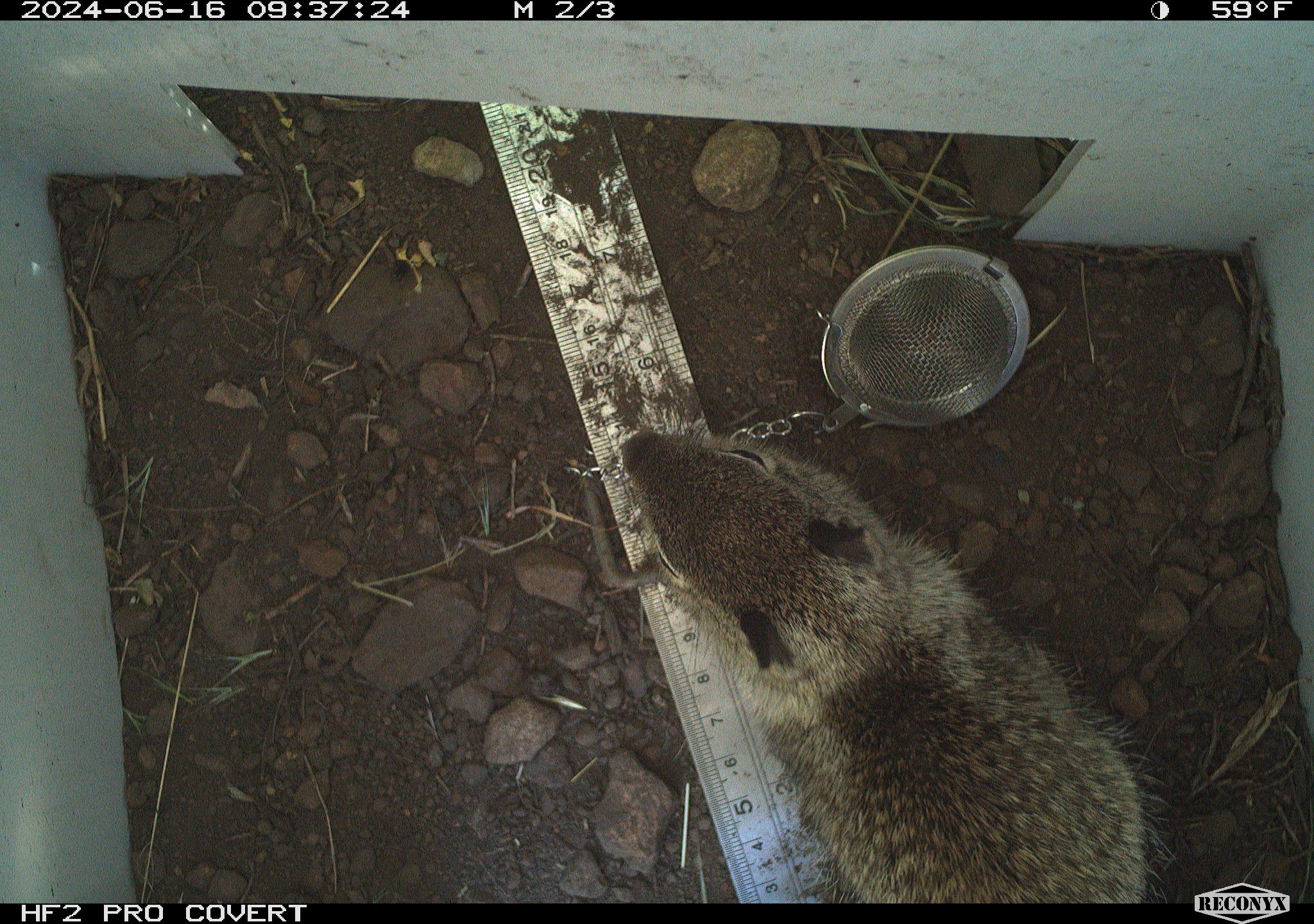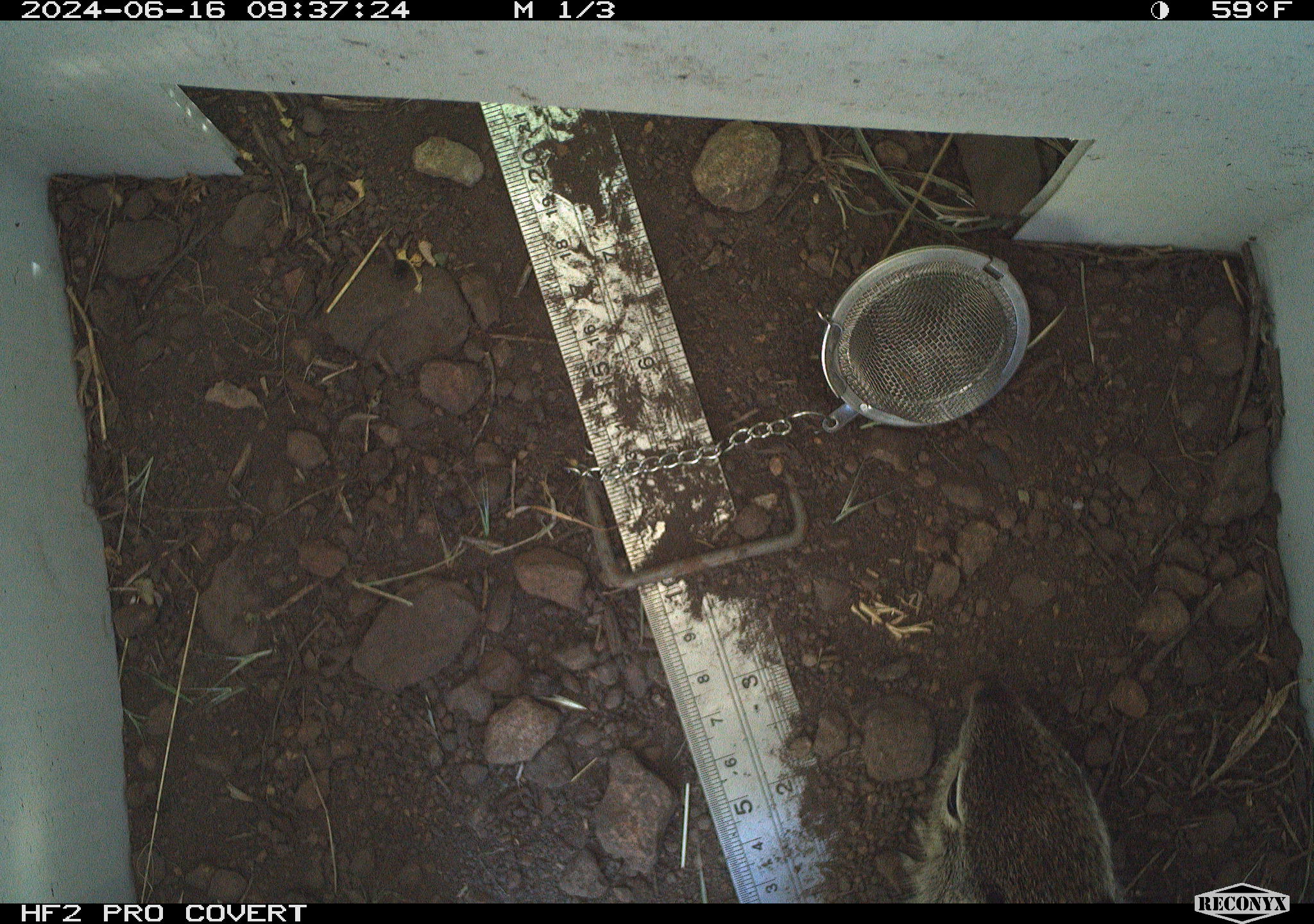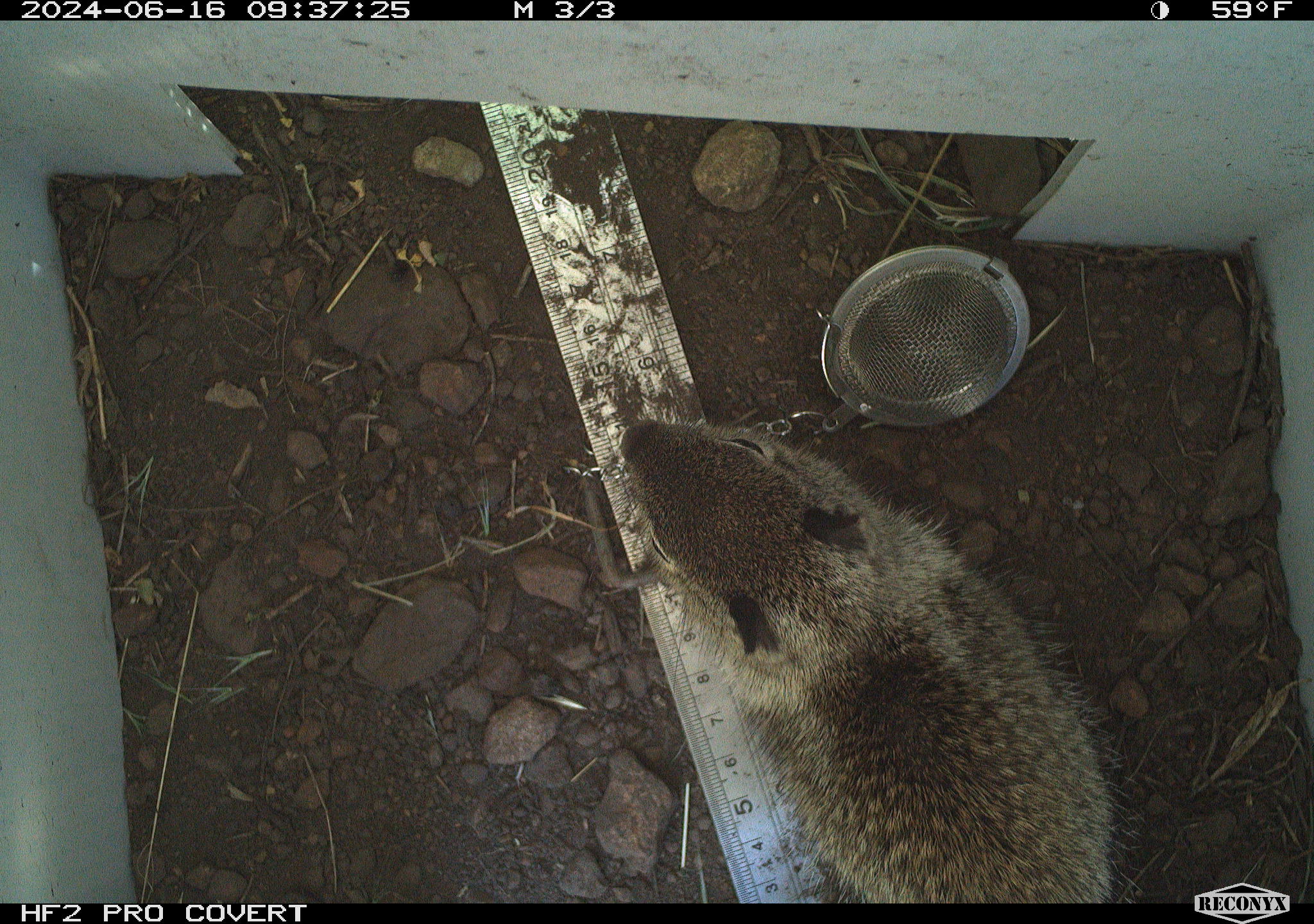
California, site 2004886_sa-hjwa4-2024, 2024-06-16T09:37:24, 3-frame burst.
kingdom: Animalia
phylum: Chordata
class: Mammalia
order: Rodentia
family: Sciuridae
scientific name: Sciuridae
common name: squirrels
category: sciuridae family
Sciuridae family (squirrels) (Sciuridae).